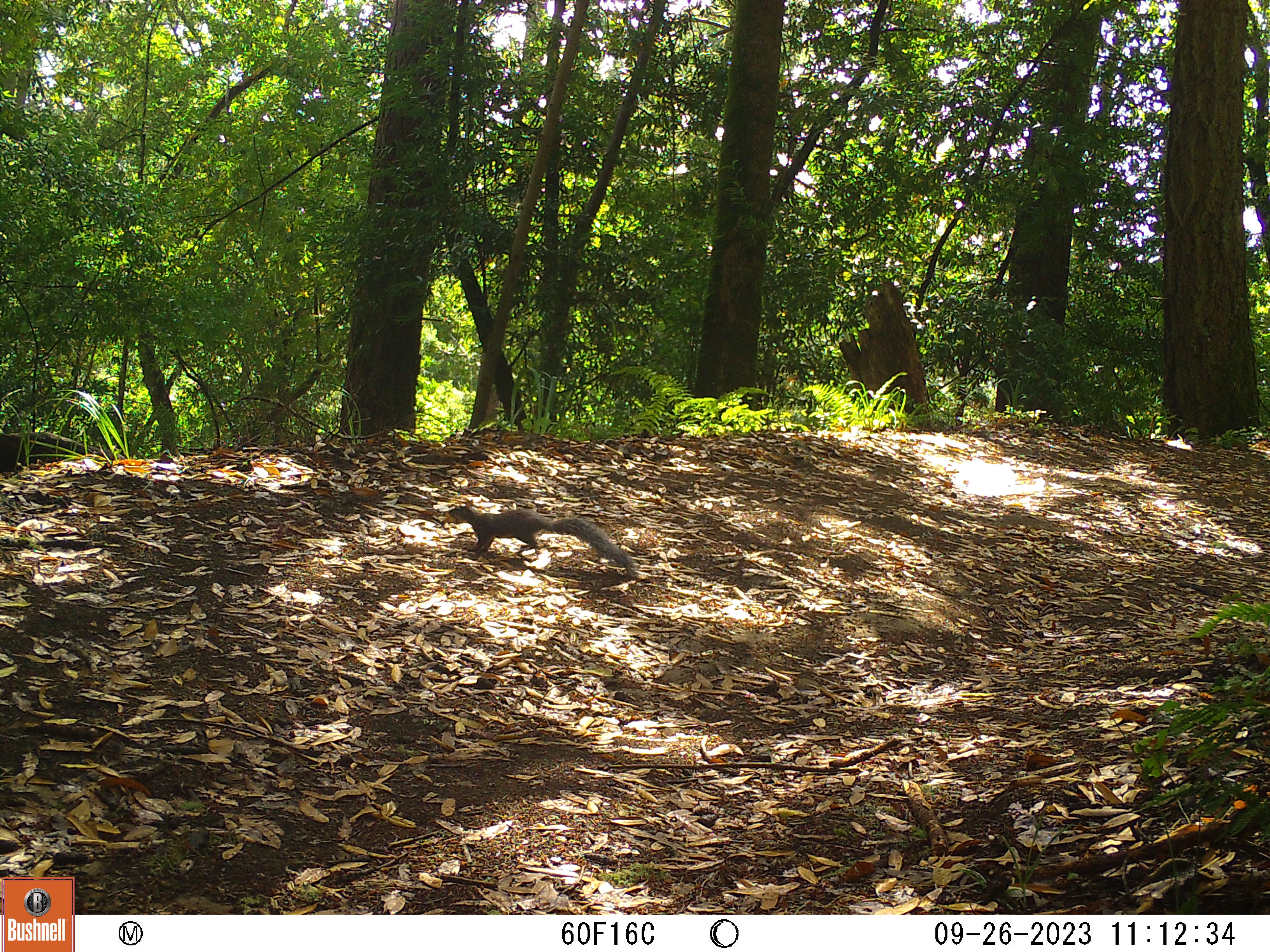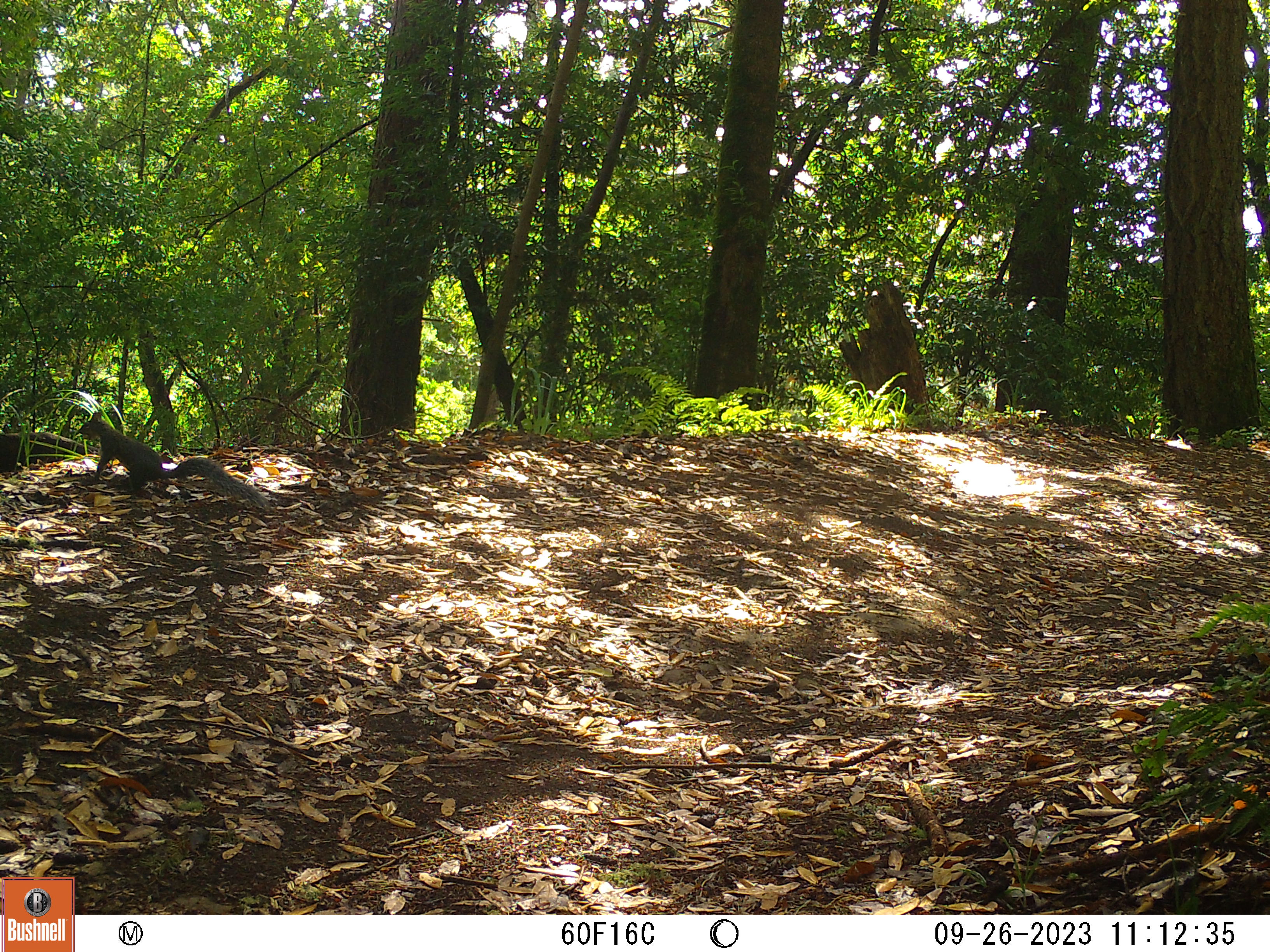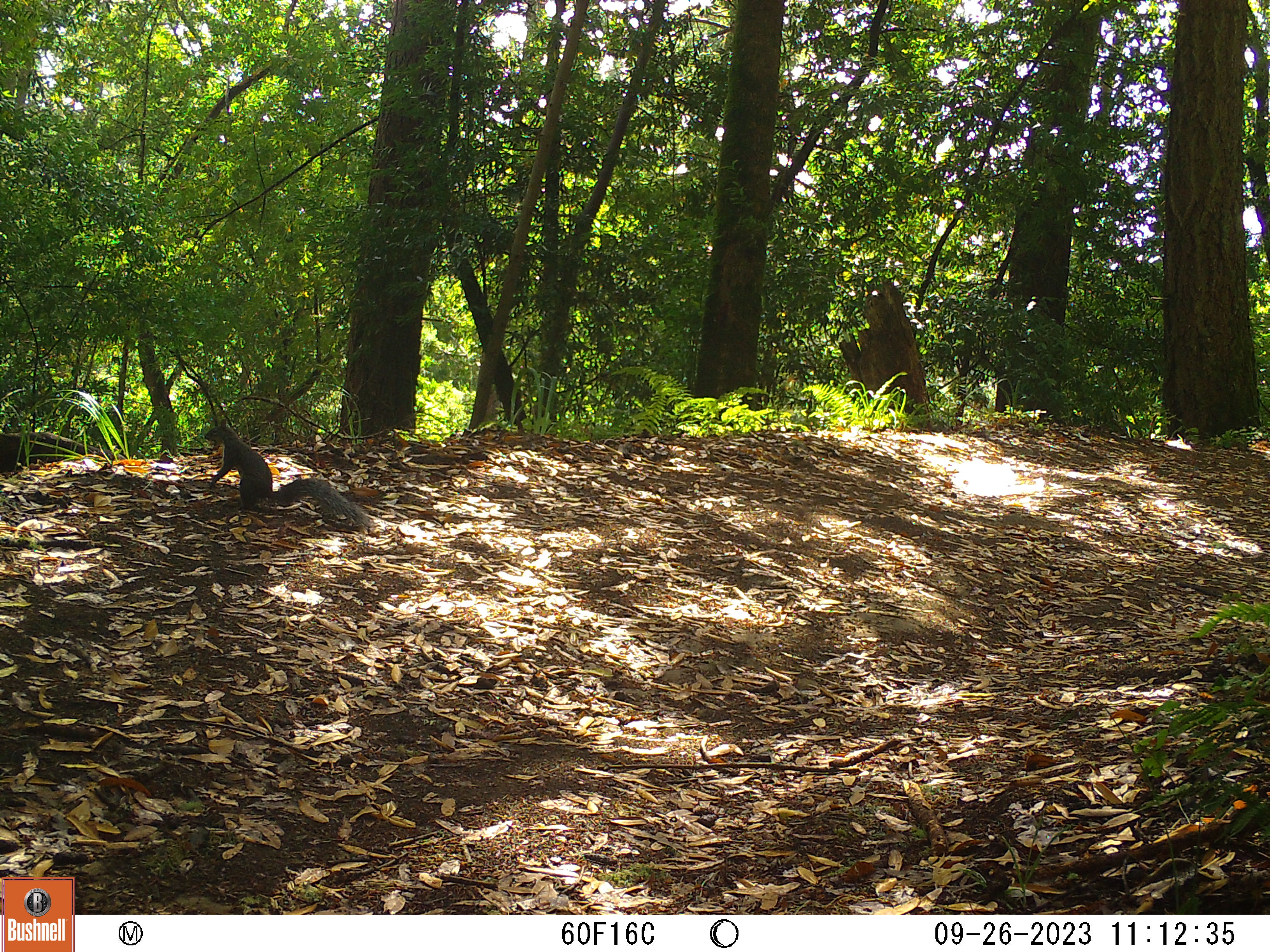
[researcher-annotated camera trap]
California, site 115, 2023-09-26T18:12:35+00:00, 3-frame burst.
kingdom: Animalia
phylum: Chordata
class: Mammalia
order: Rodentia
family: Sciuridae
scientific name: Sciuridae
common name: squirrel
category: unknown squirrel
Unknown squirrel (squirrel) (Sciuridae).